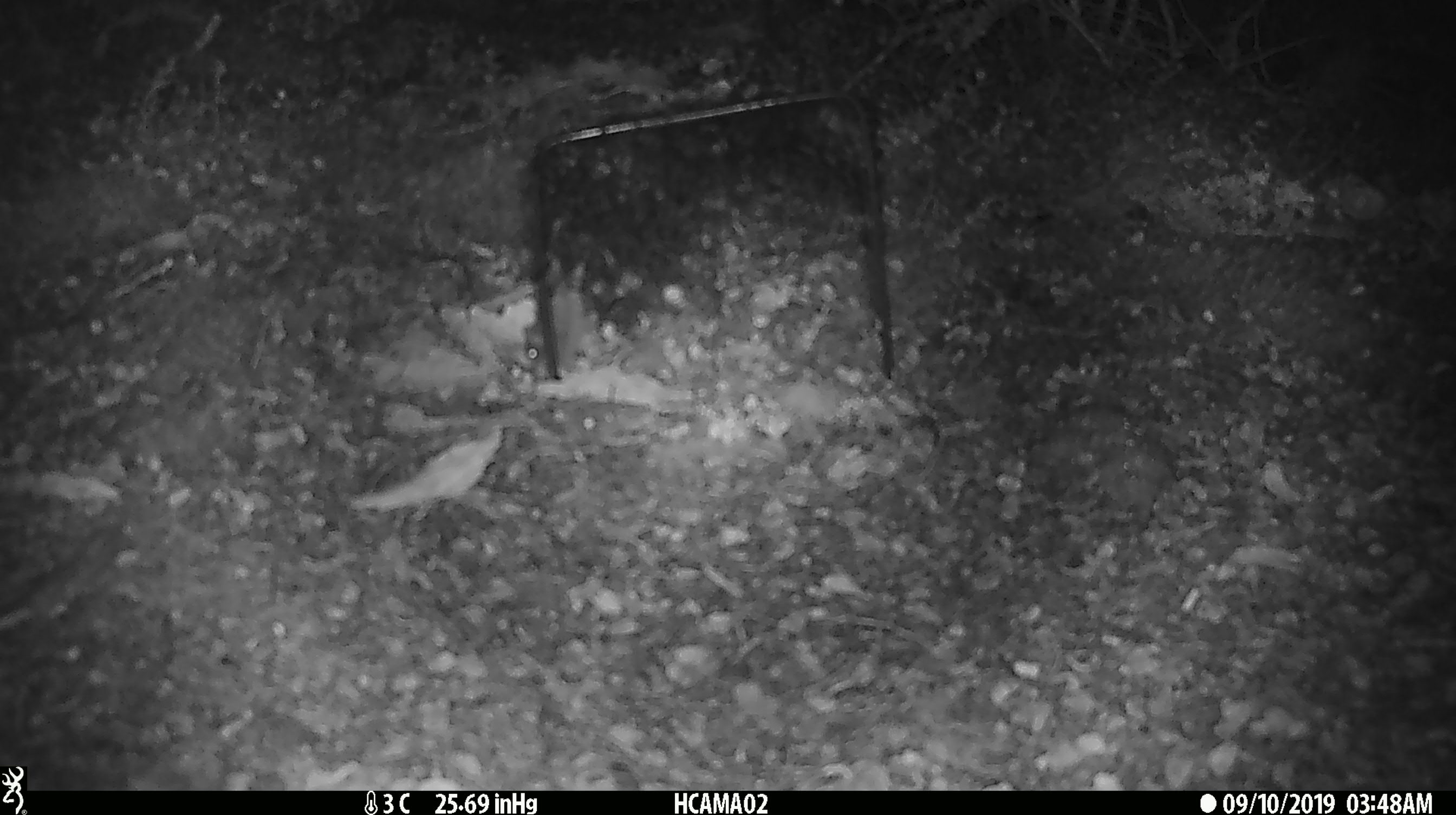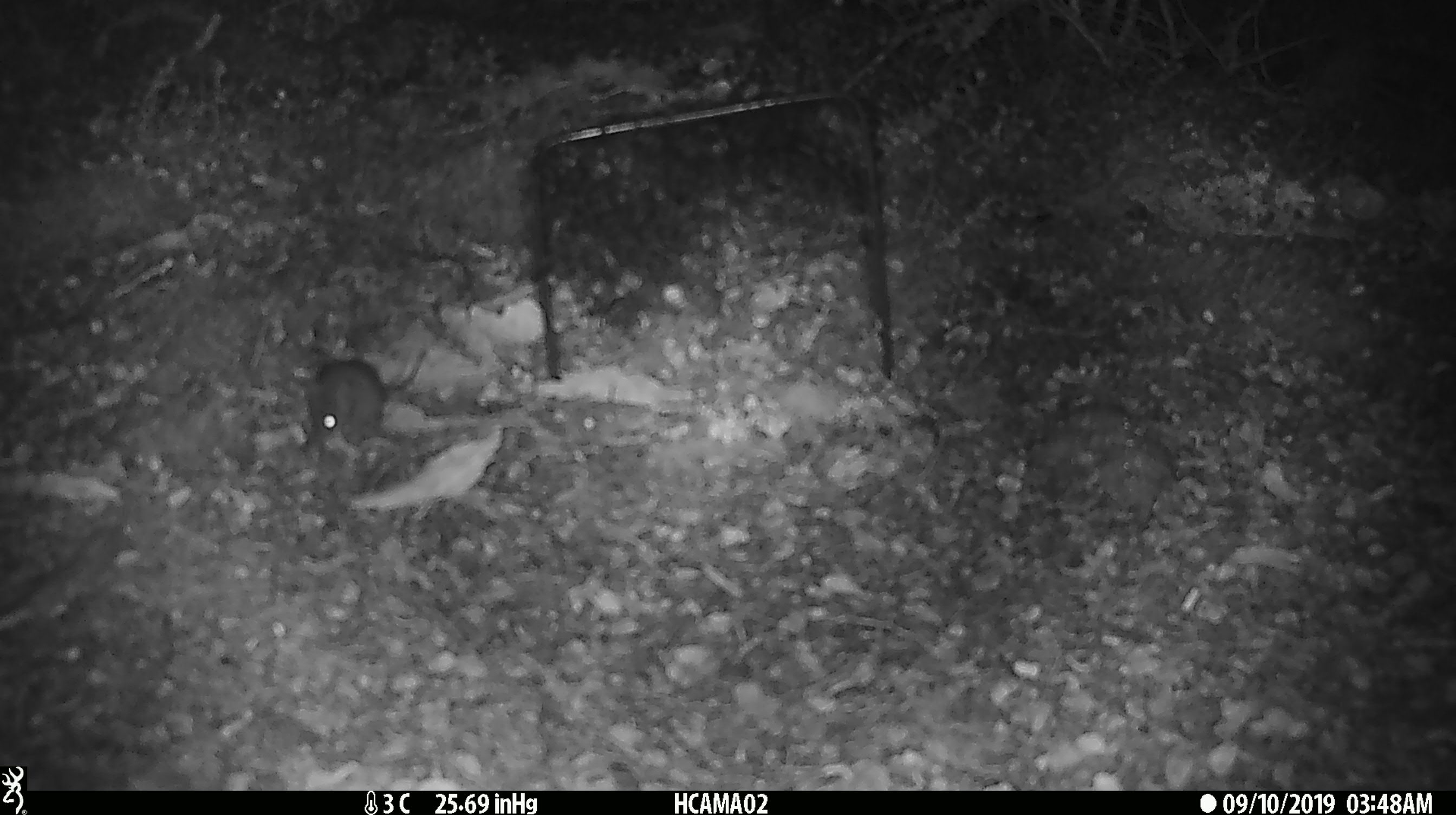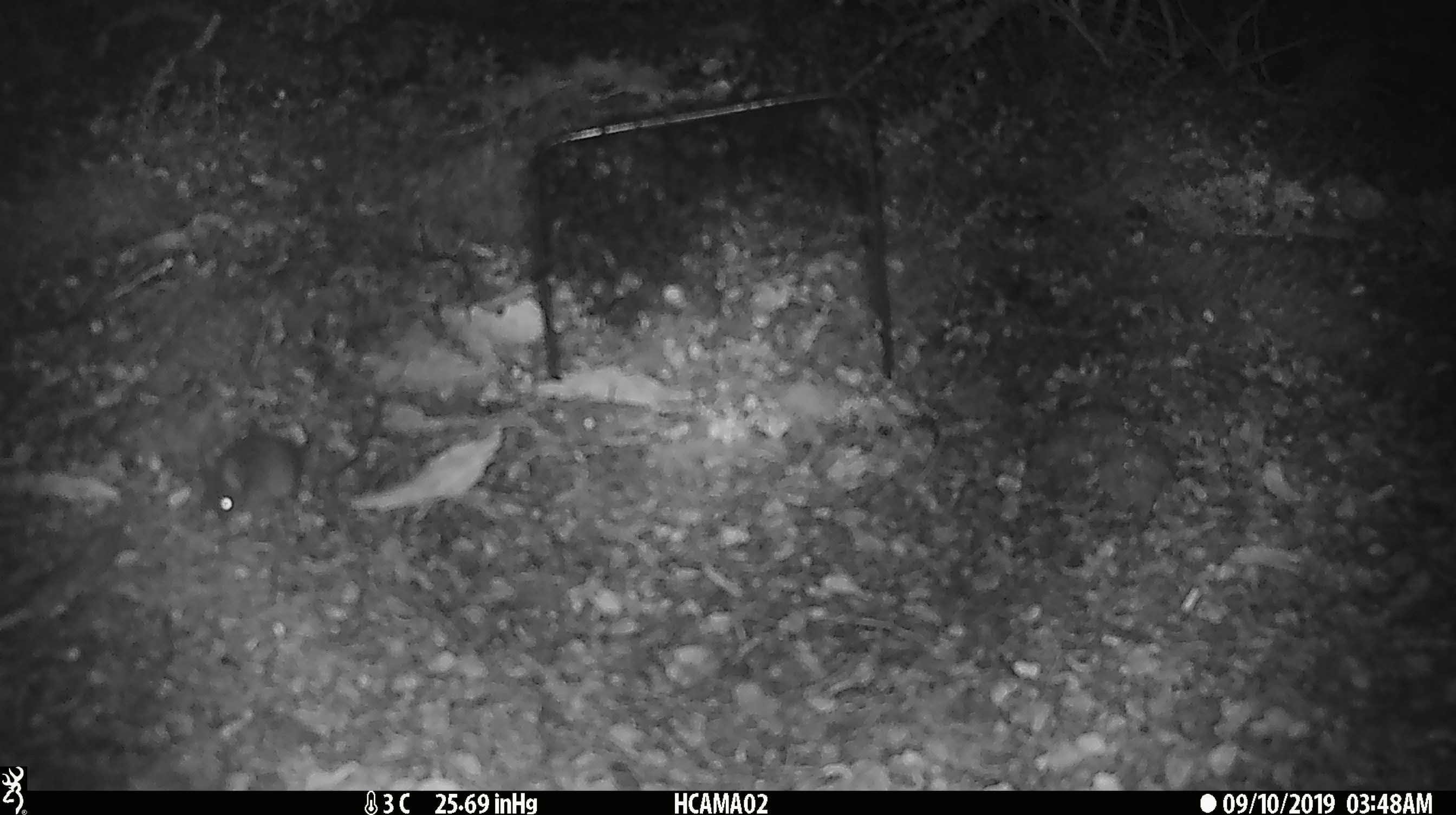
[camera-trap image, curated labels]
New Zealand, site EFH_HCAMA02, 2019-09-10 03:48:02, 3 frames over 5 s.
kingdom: Animalia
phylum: Chordata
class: Mammalia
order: Rodentia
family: Muridae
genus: Mus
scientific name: Mus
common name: mouse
Mouse (Mus).